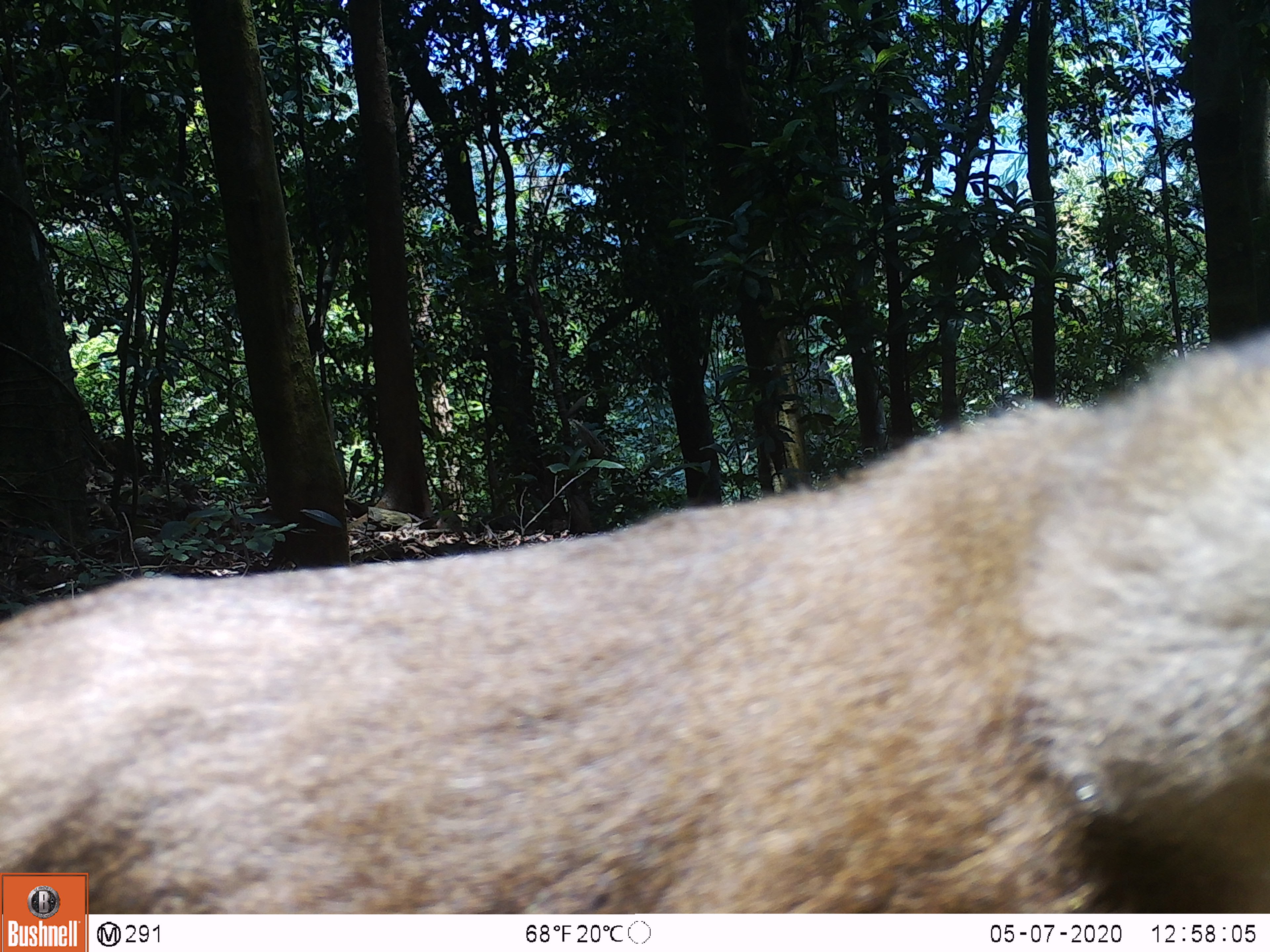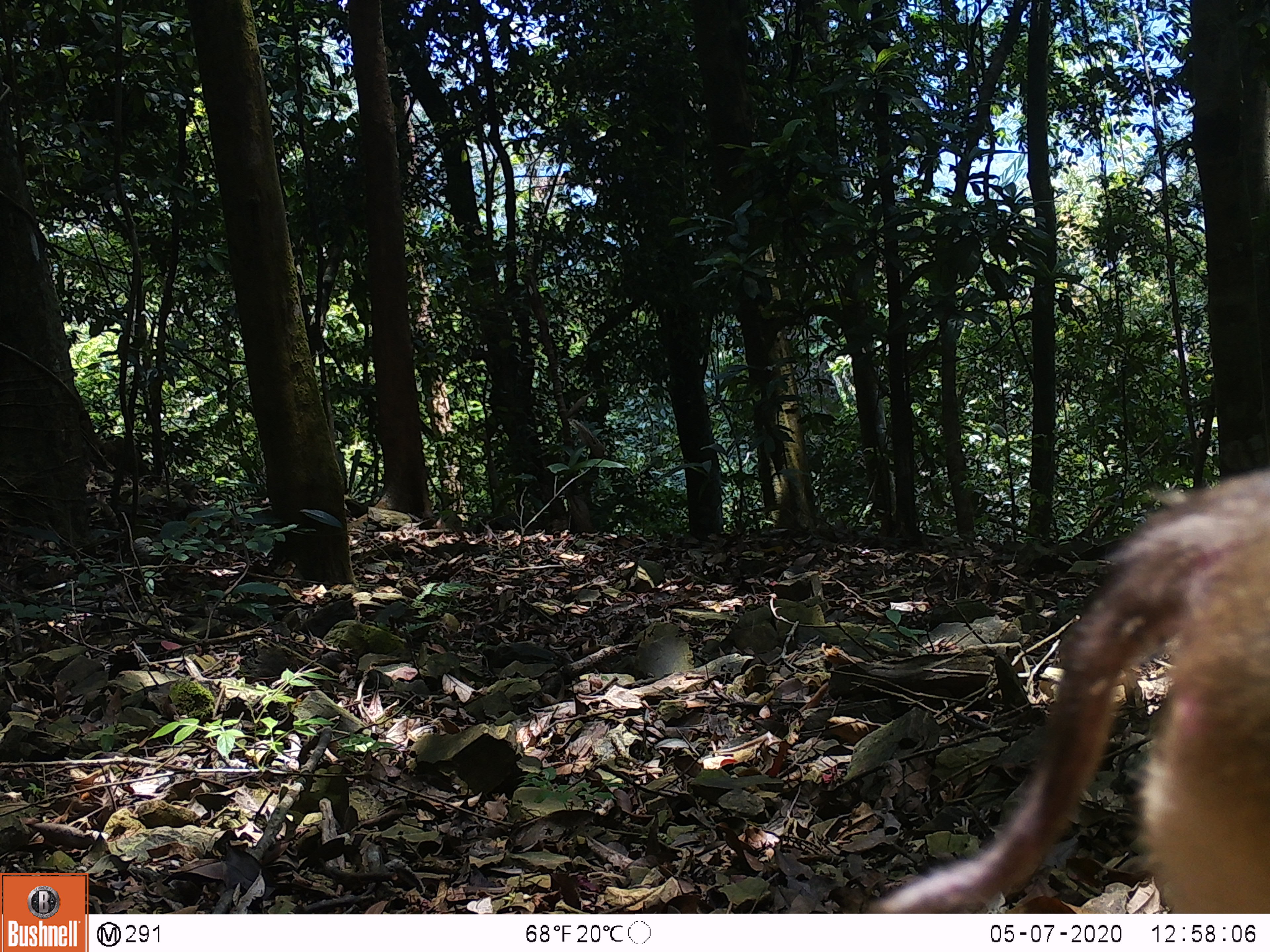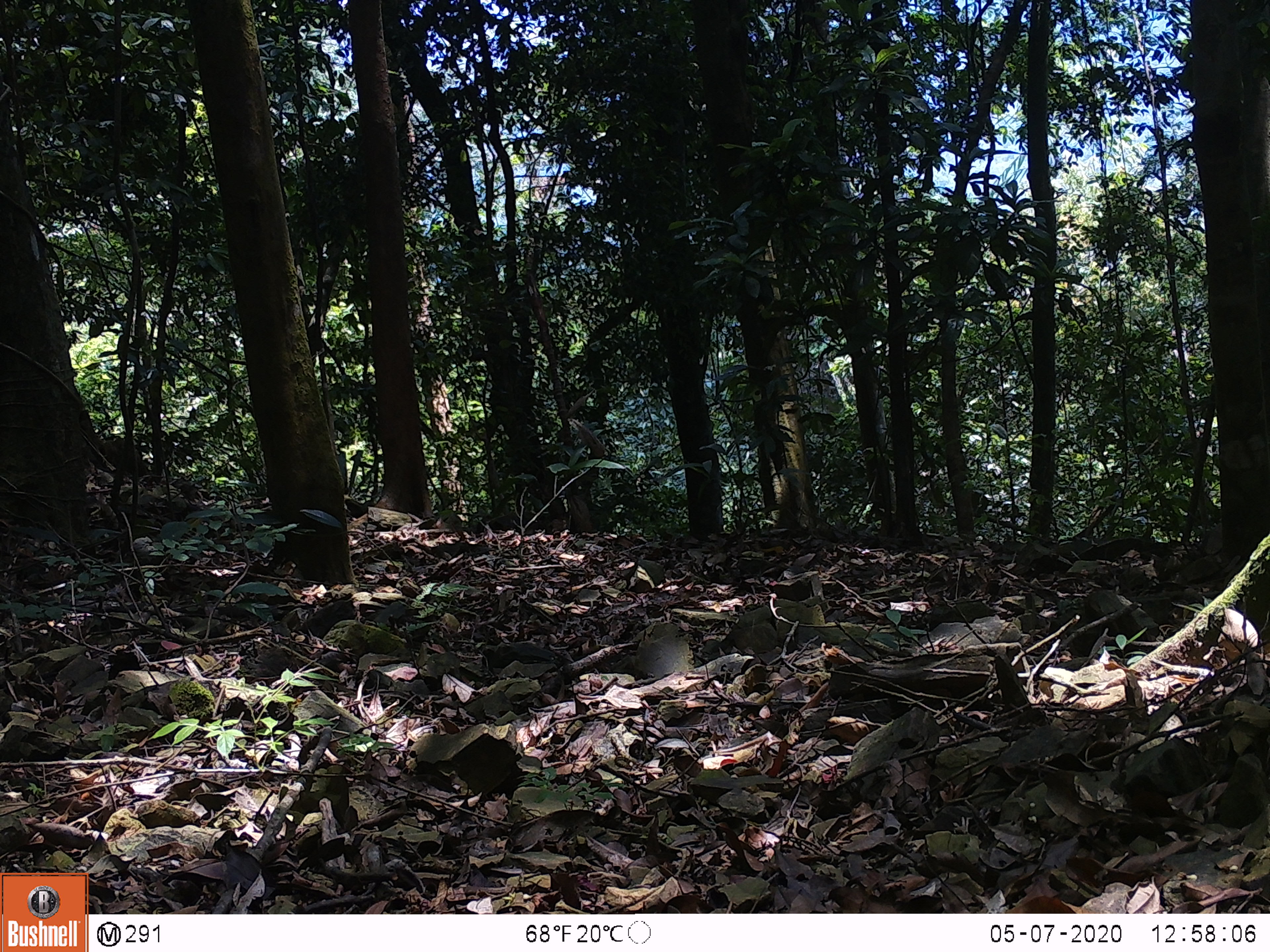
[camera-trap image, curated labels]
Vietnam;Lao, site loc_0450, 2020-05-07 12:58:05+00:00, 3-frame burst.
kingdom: Animalia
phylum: Chordata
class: Mammalia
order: Primates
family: Cercopithecidae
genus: Macaca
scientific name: Macaca nemestrina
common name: pig-tailed macaque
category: pig tailed macaque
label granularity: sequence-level